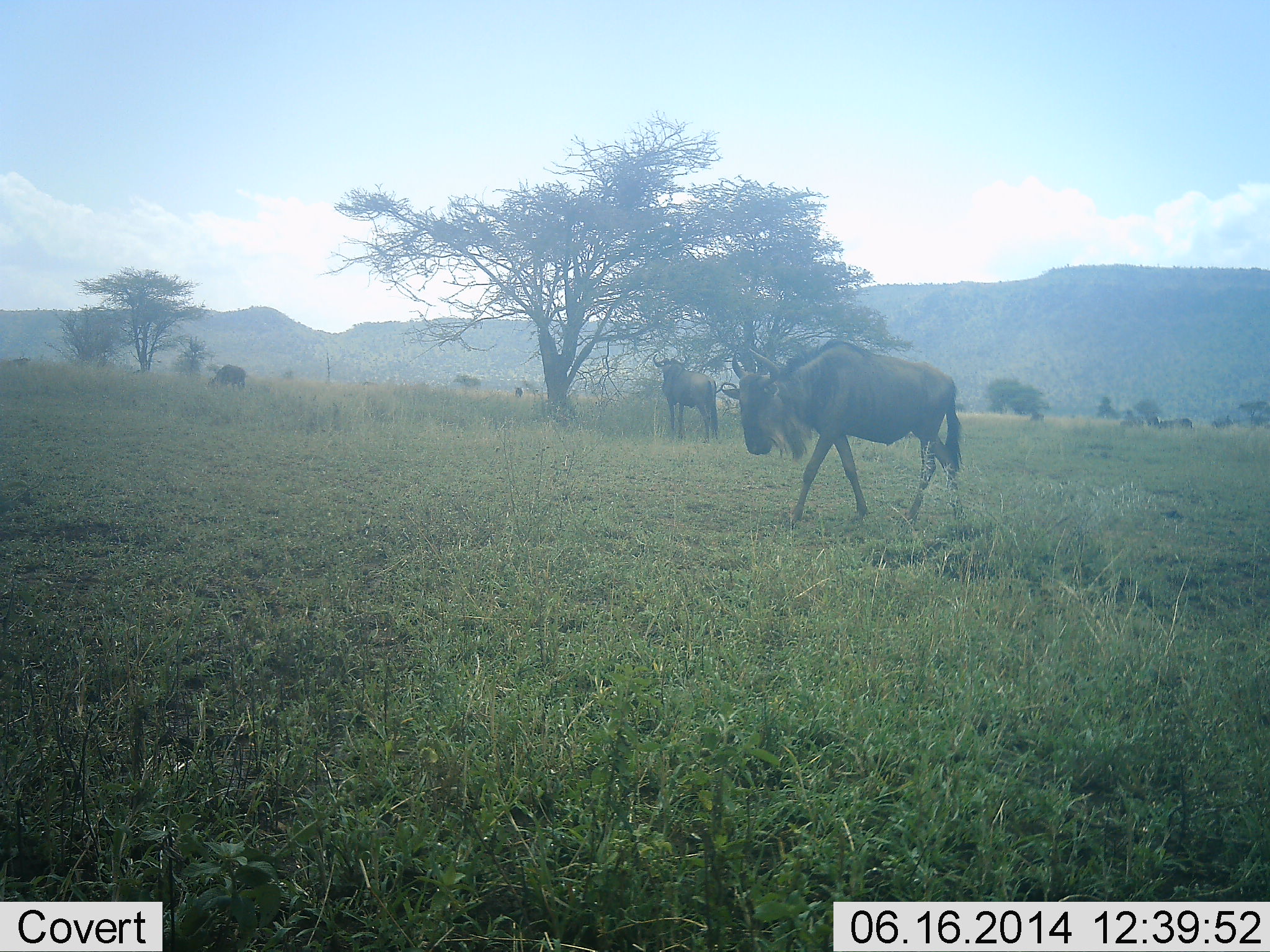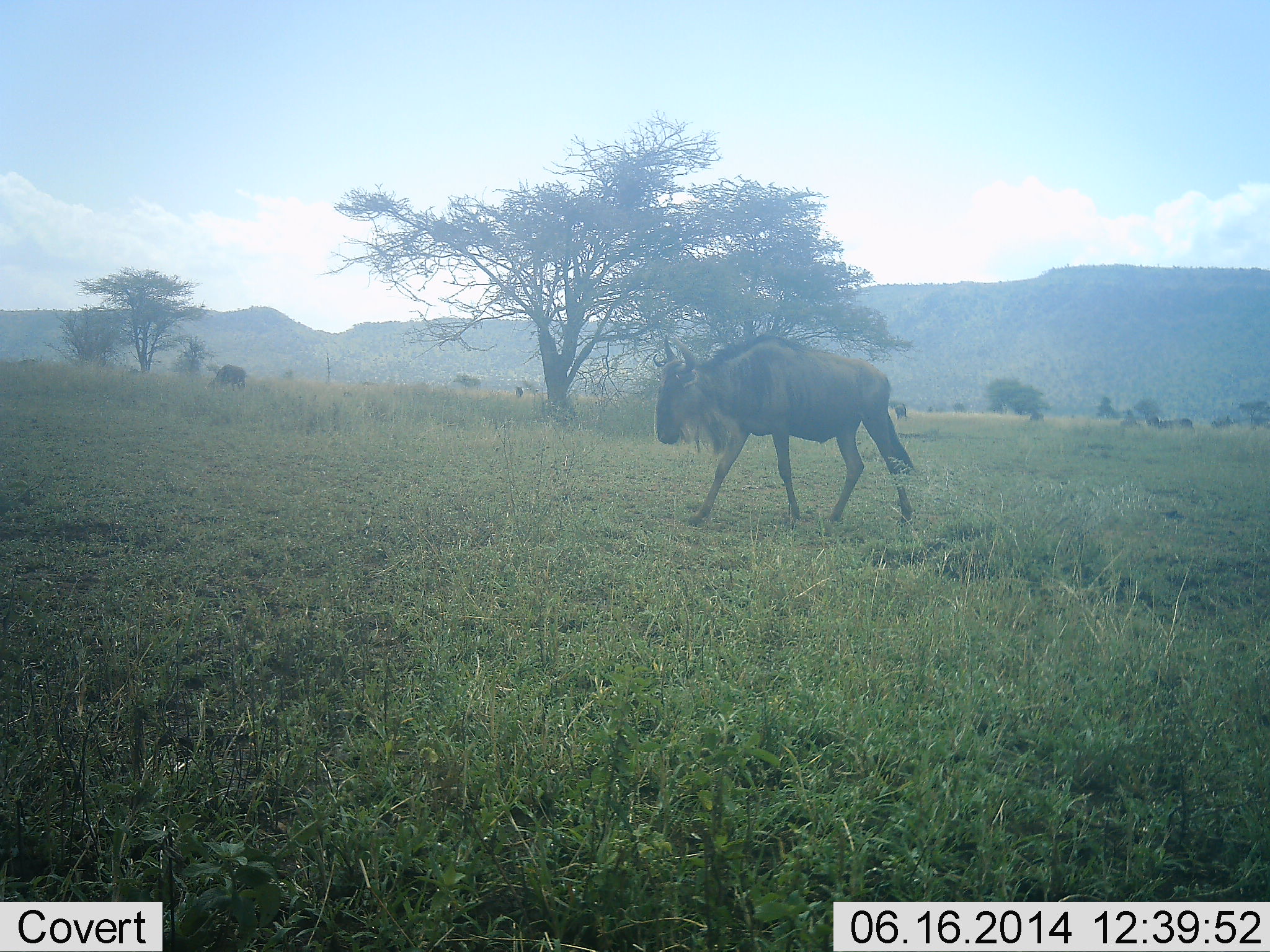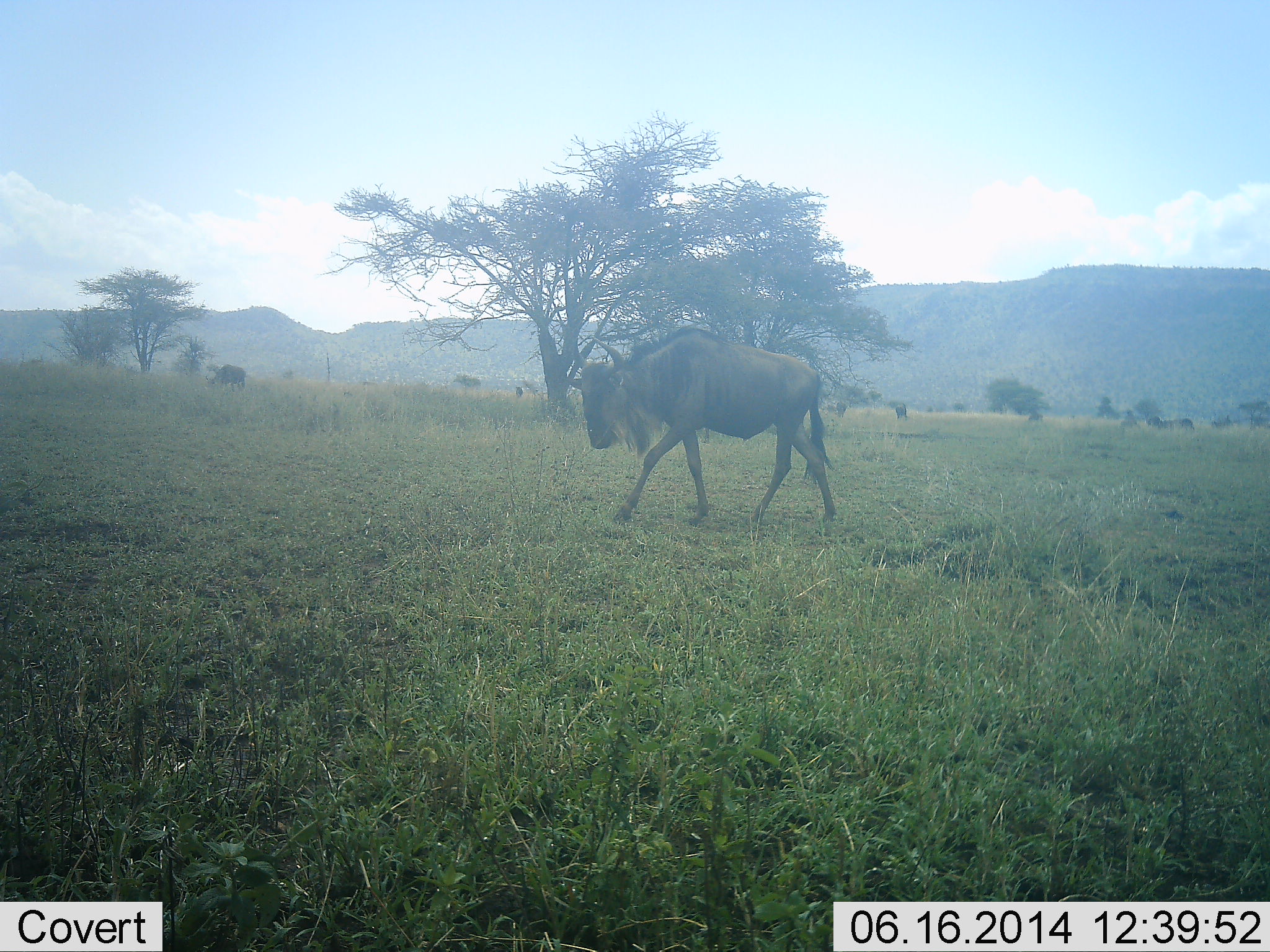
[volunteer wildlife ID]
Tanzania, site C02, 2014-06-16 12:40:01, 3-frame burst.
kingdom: Animalia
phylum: Chordata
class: Mammalia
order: Artiodactyla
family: Bovidae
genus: Connochaetes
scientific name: Connochaetes taurinus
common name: blue wildebeest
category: wildebeest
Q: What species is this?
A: Wildebeest (blue wildebeest) (Connochaetes taurinus).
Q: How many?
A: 3.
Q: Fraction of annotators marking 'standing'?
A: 40%.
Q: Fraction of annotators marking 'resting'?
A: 0%.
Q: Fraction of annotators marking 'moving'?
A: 100%.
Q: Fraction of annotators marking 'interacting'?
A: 0%.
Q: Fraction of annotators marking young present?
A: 0%.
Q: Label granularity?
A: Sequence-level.